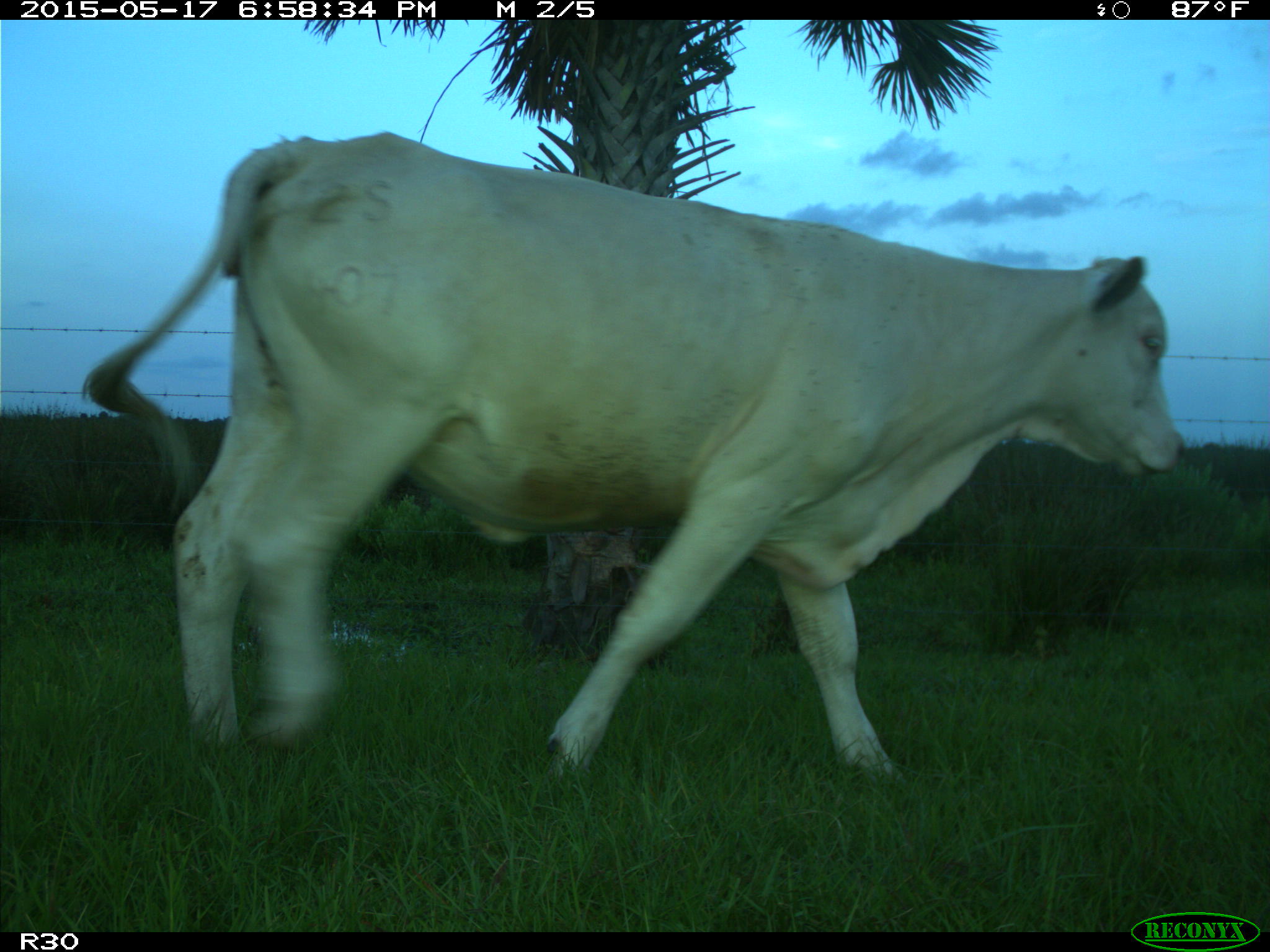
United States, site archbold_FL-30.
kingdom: Animalia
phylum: Chordata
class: Mammalia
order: Artiodactyla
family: Bovidae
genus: Bos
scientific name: Bos taurus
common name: domestic cow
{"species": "Bos taurus (domestic cow)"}